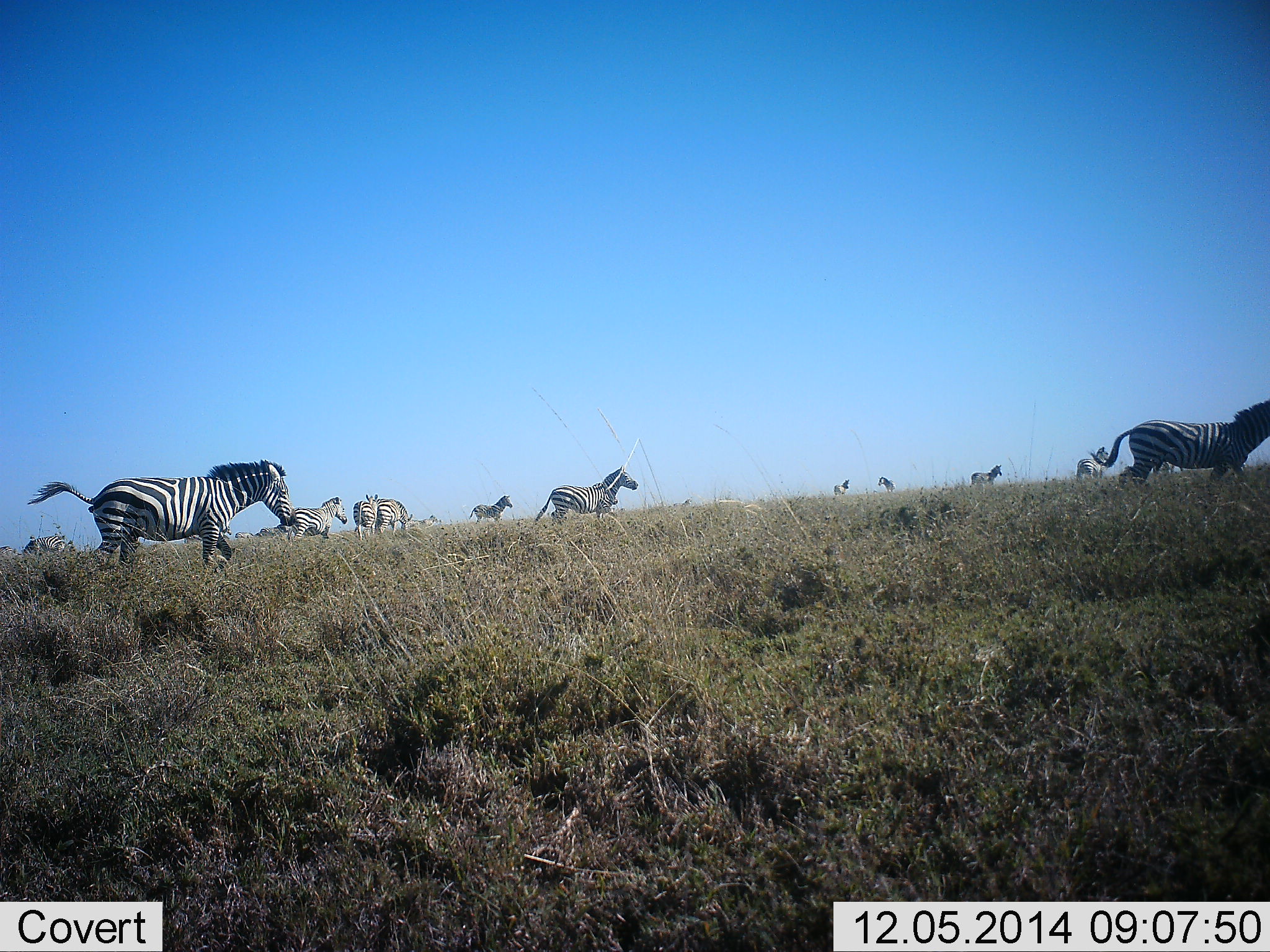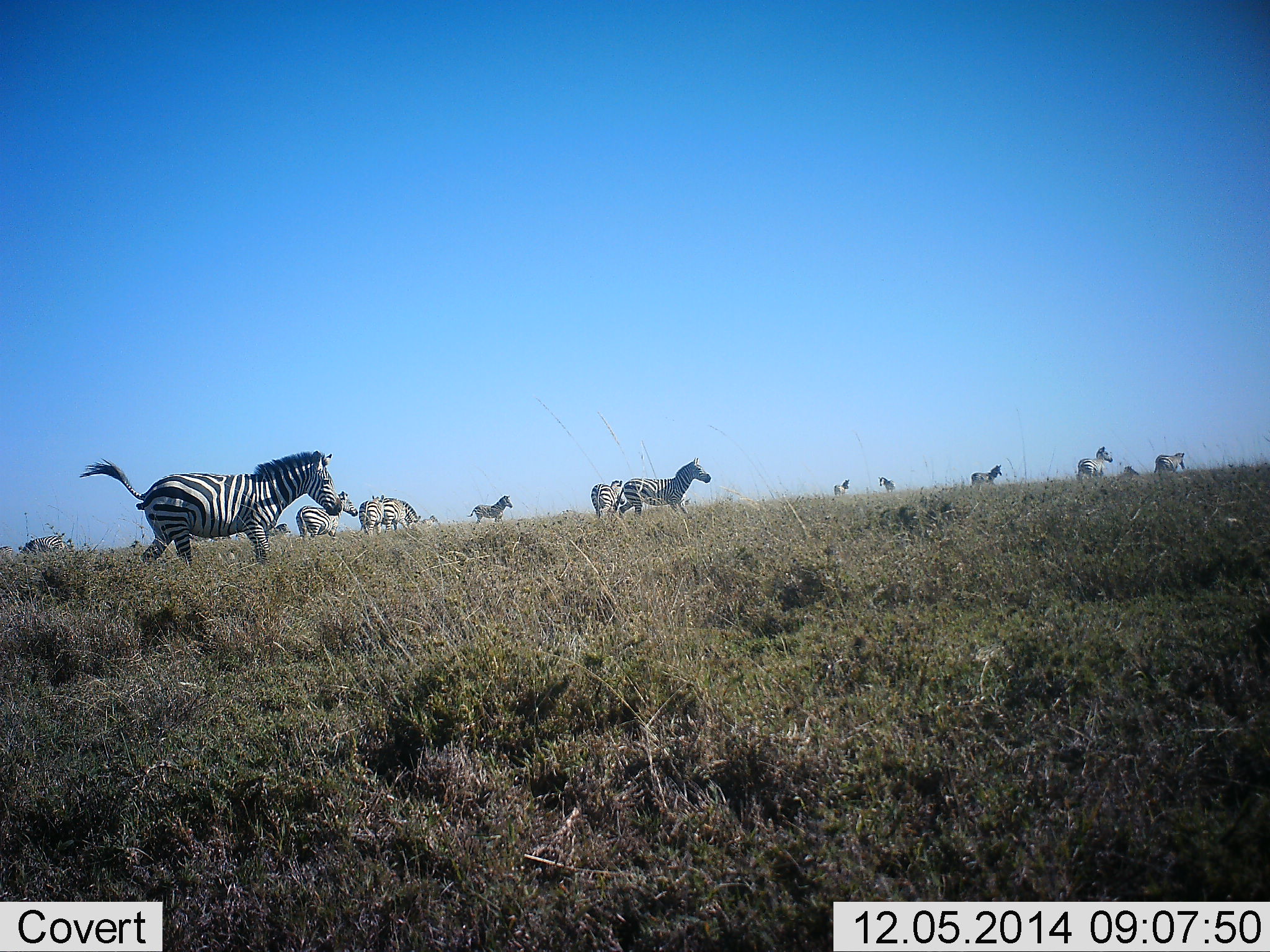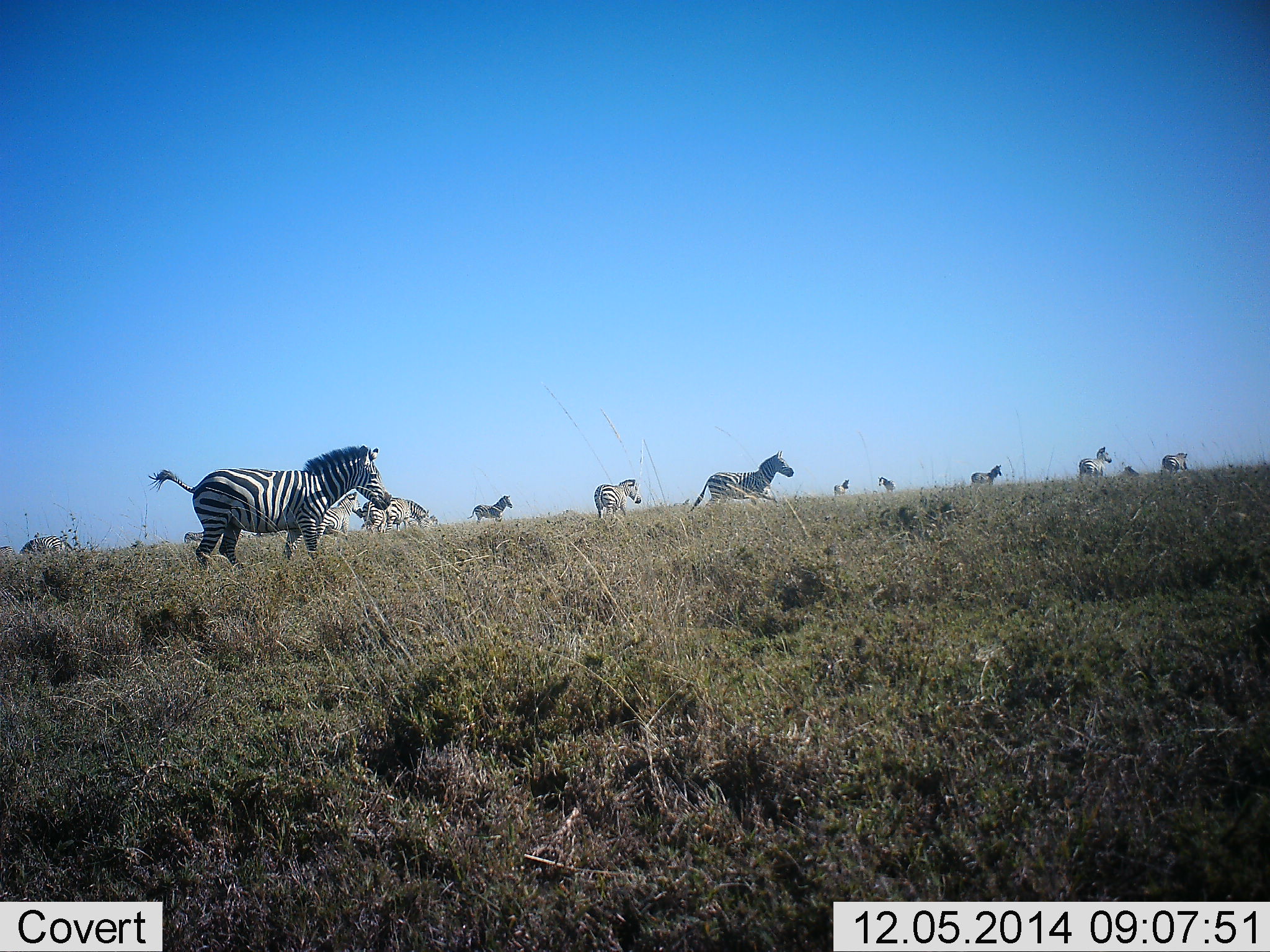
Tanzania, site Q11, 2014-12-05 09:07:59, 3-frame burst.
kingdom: Animalia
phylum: Chordata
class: Mammalia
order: Perissodactyla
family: Equidae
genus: Equus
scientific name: Equus quagga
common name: plains zebra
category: zebra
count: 11-50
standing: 60%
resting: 0%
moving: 100%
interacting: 30%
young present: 10%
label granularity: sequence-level